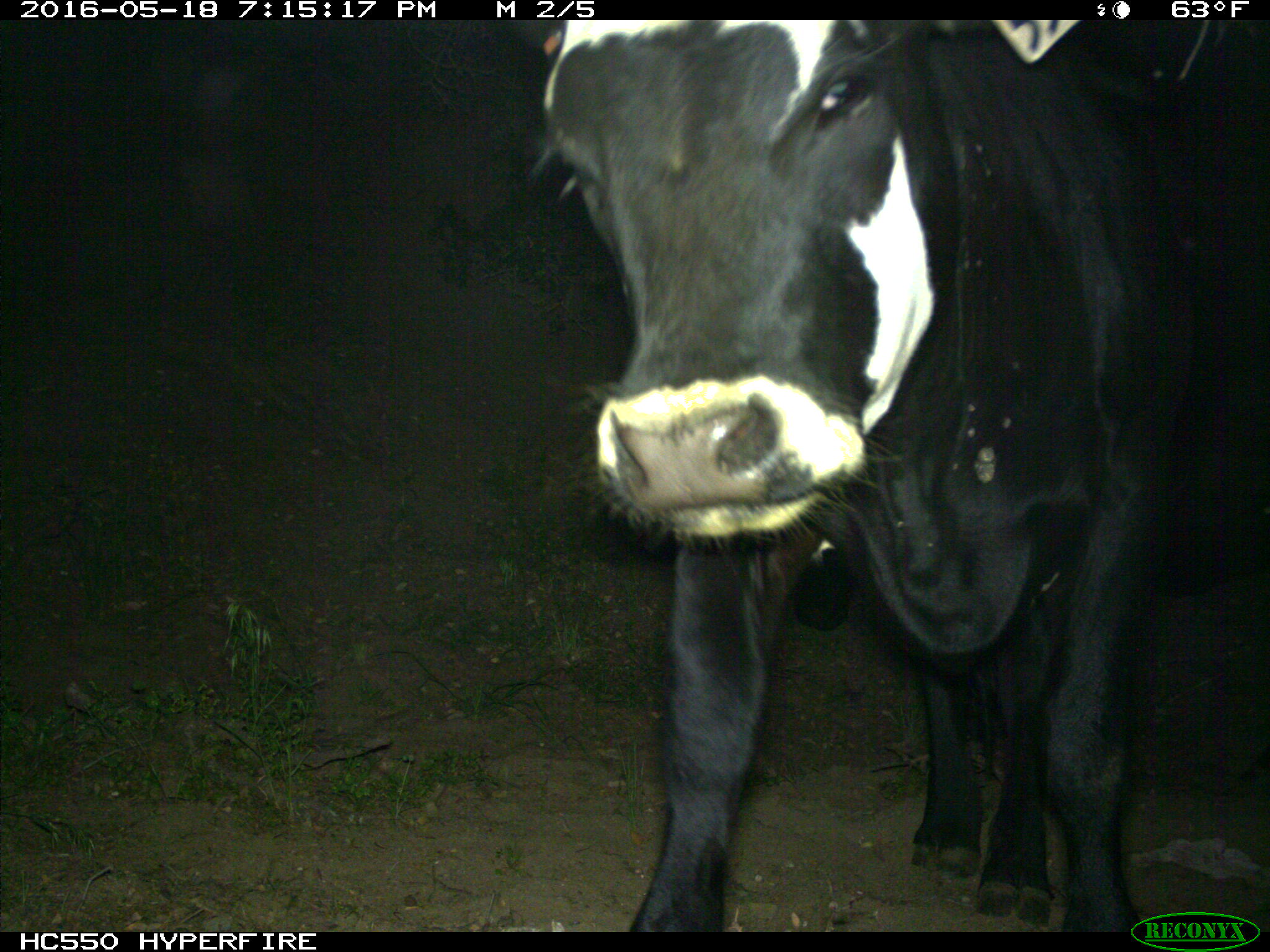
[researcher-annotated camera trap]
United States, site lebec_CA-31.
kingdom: Animalia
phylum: Chordata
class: Mammalia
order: Artiodactyla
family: Bovidae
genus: Bos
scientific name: Bos taurus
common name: domestic cow